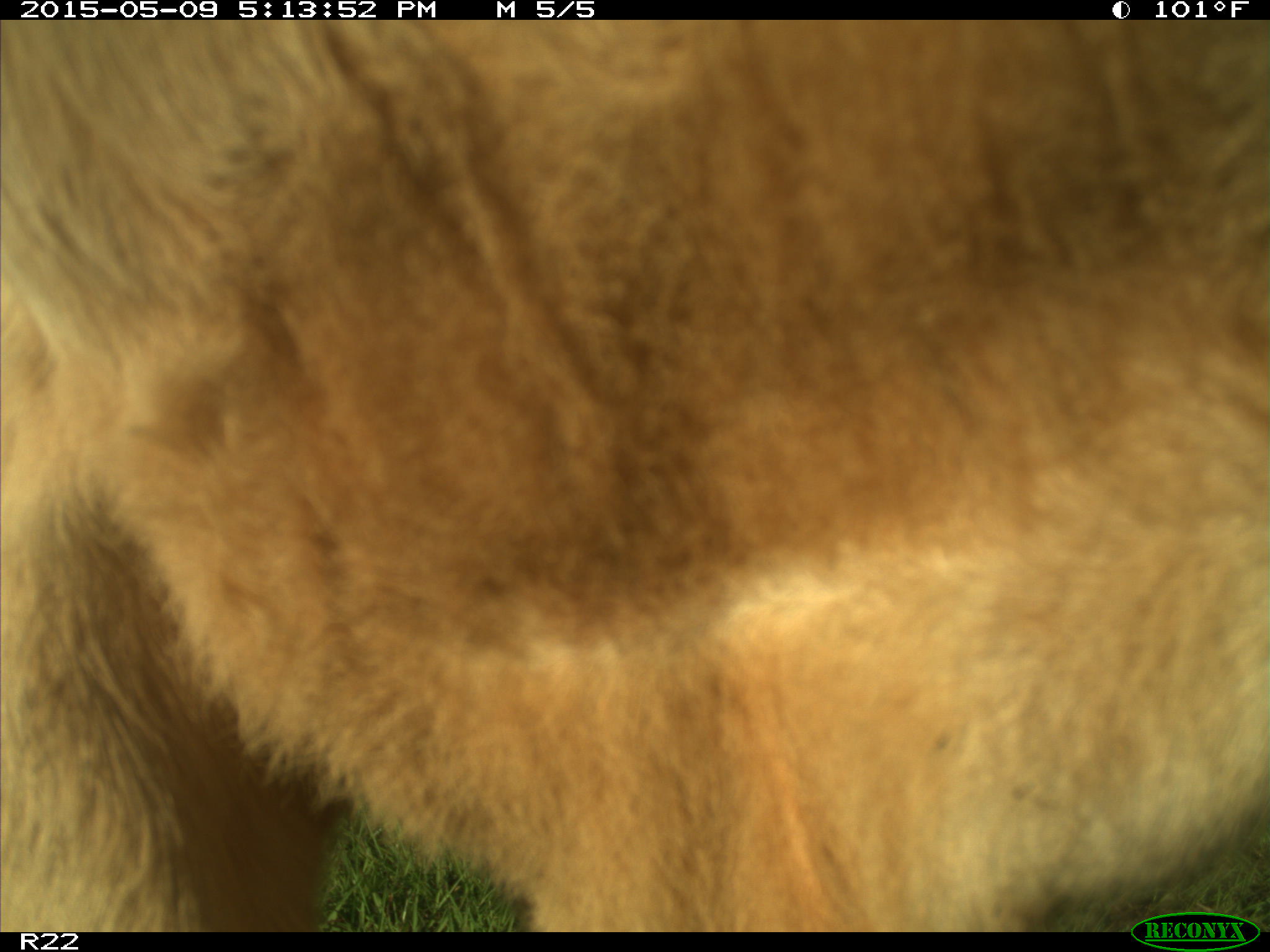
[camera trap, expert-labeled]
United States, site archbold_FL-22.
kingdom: Animalia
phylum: Chordata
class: Mammalia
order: Artiodactyla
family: Bovidae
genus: Bos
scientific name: Bos taurus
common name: domestic cow